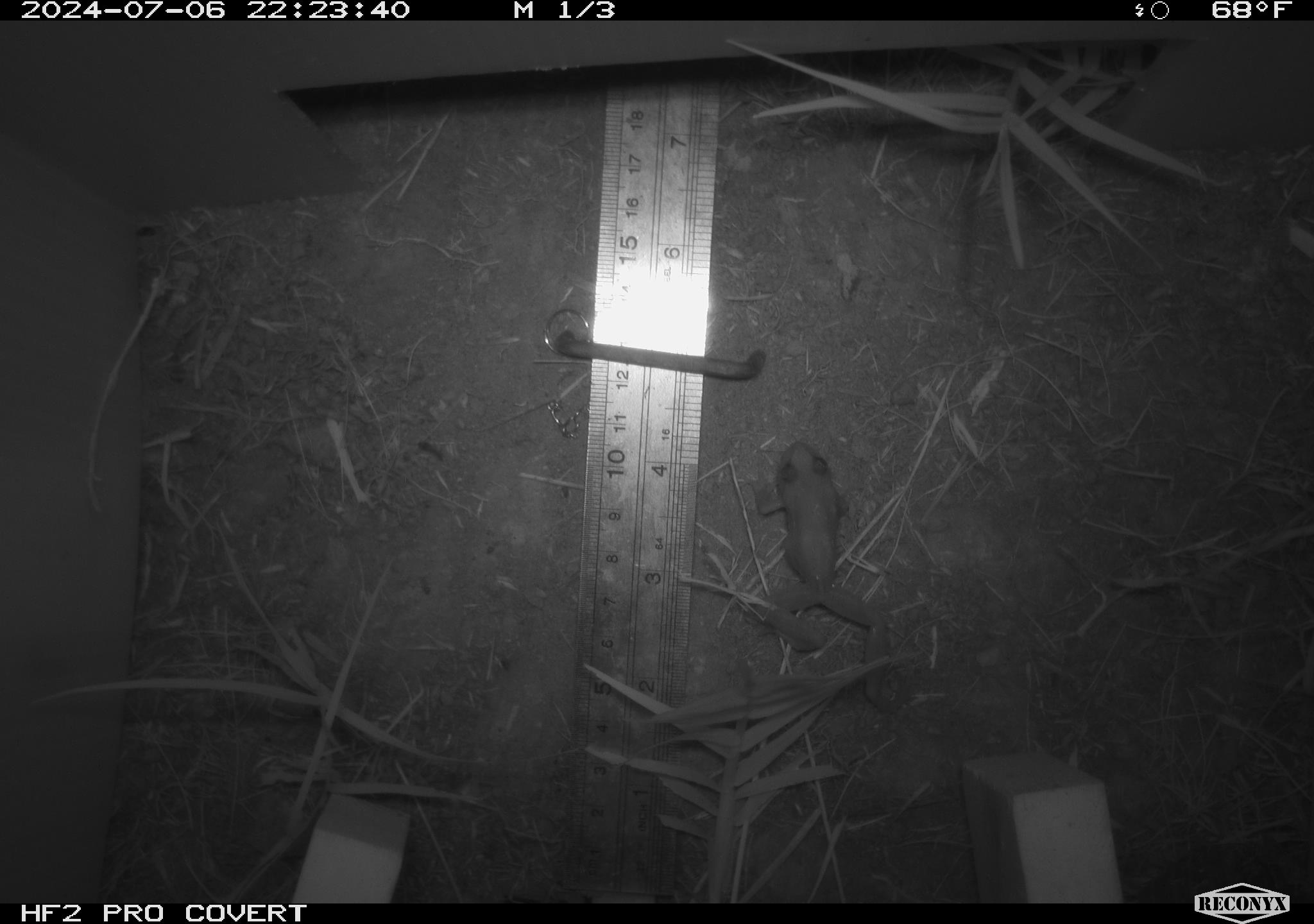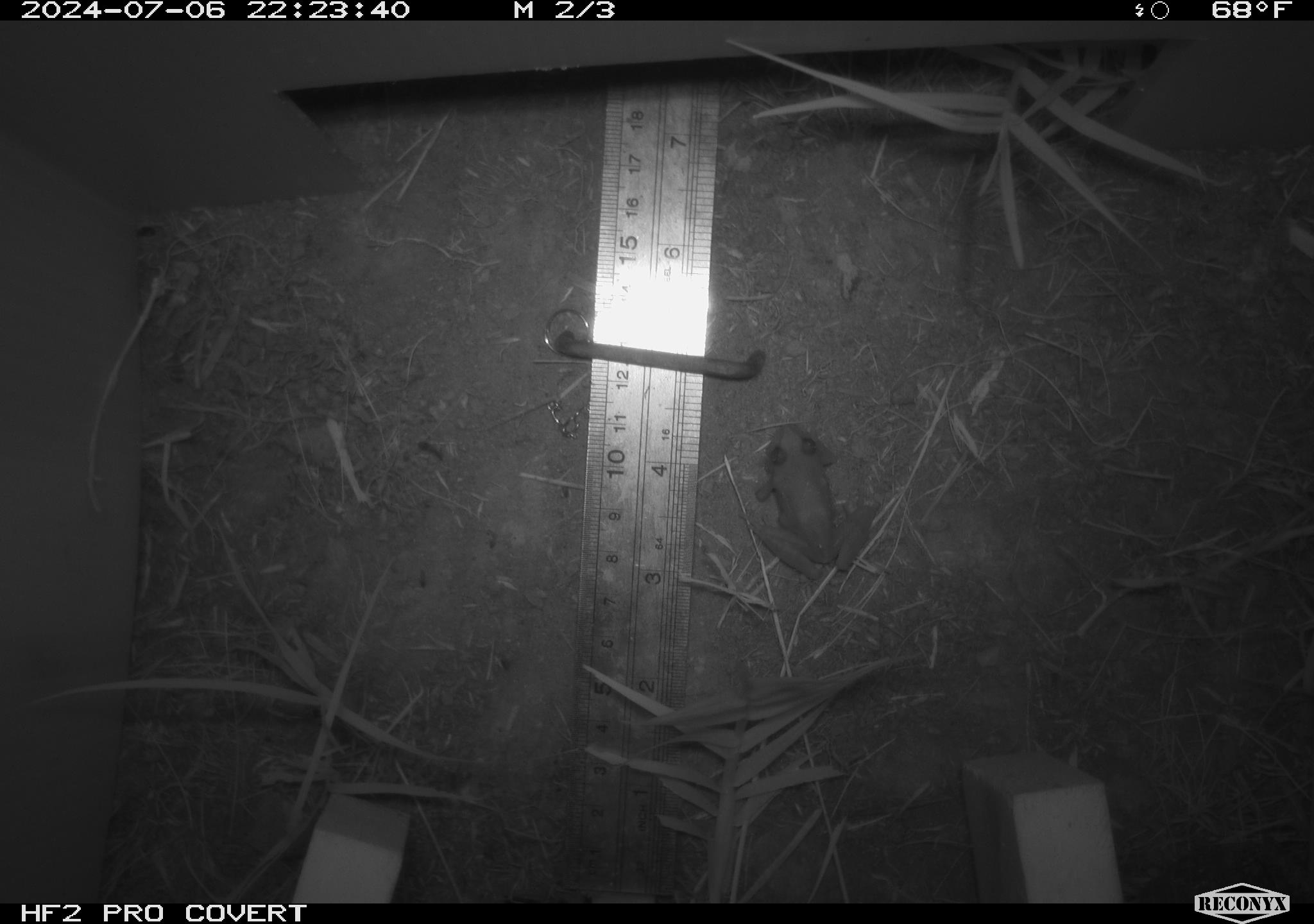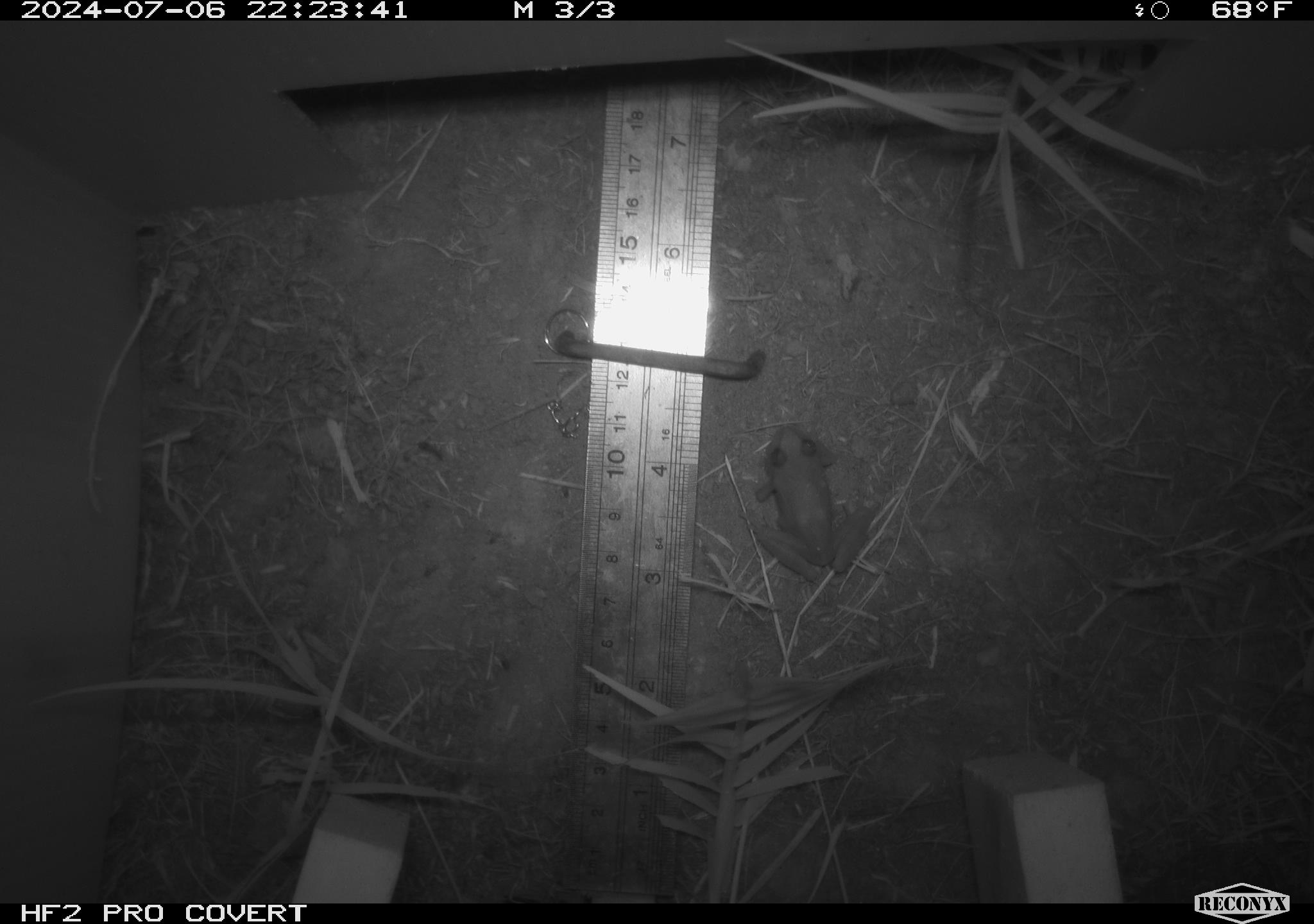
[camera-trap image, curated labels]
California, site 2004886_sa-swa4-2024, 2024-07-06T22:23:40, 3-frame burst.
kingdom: Animalia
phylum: Chordata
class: Amphibia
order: Anura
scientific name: Anura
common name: frogs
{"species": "frogs (Anura)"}